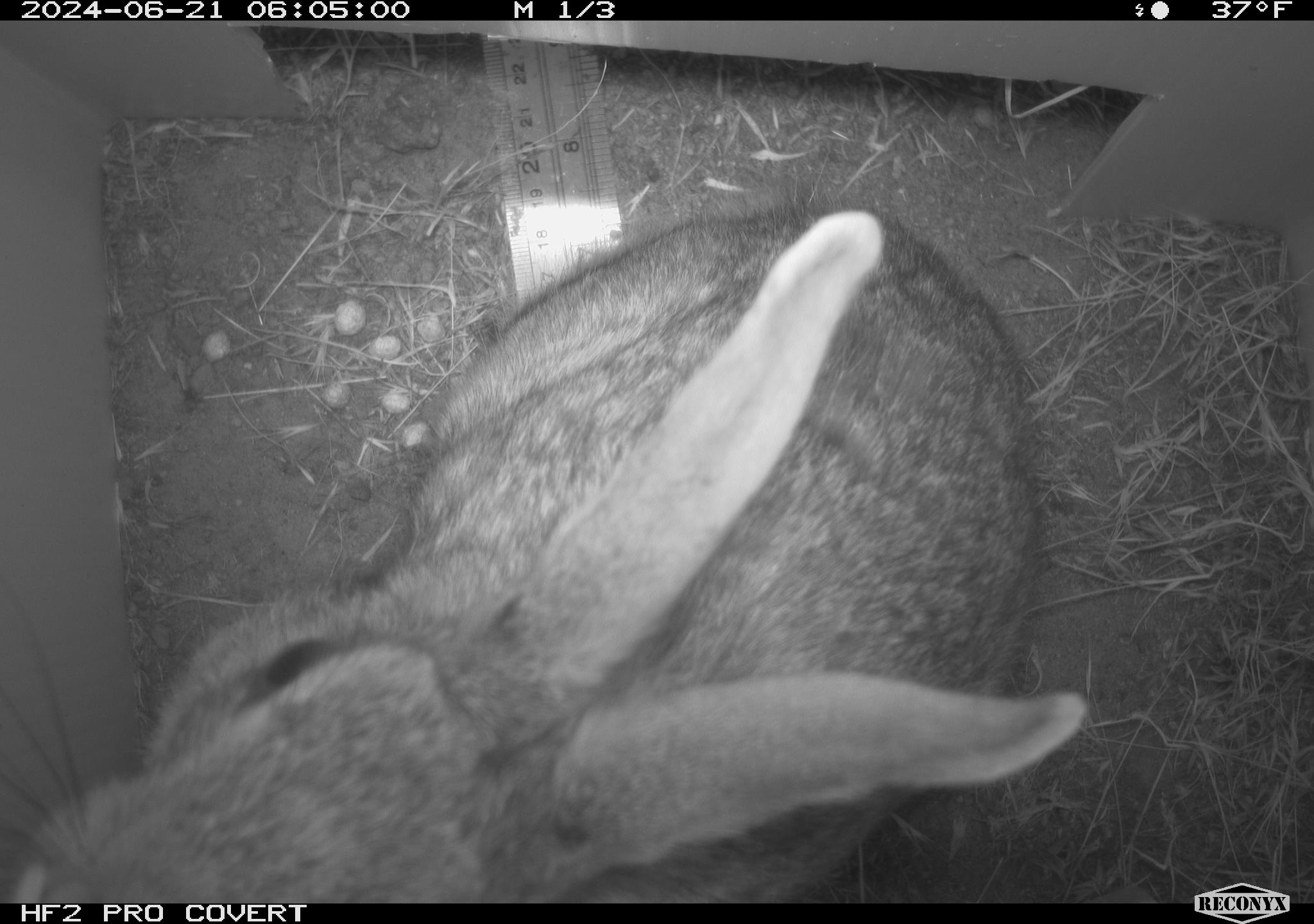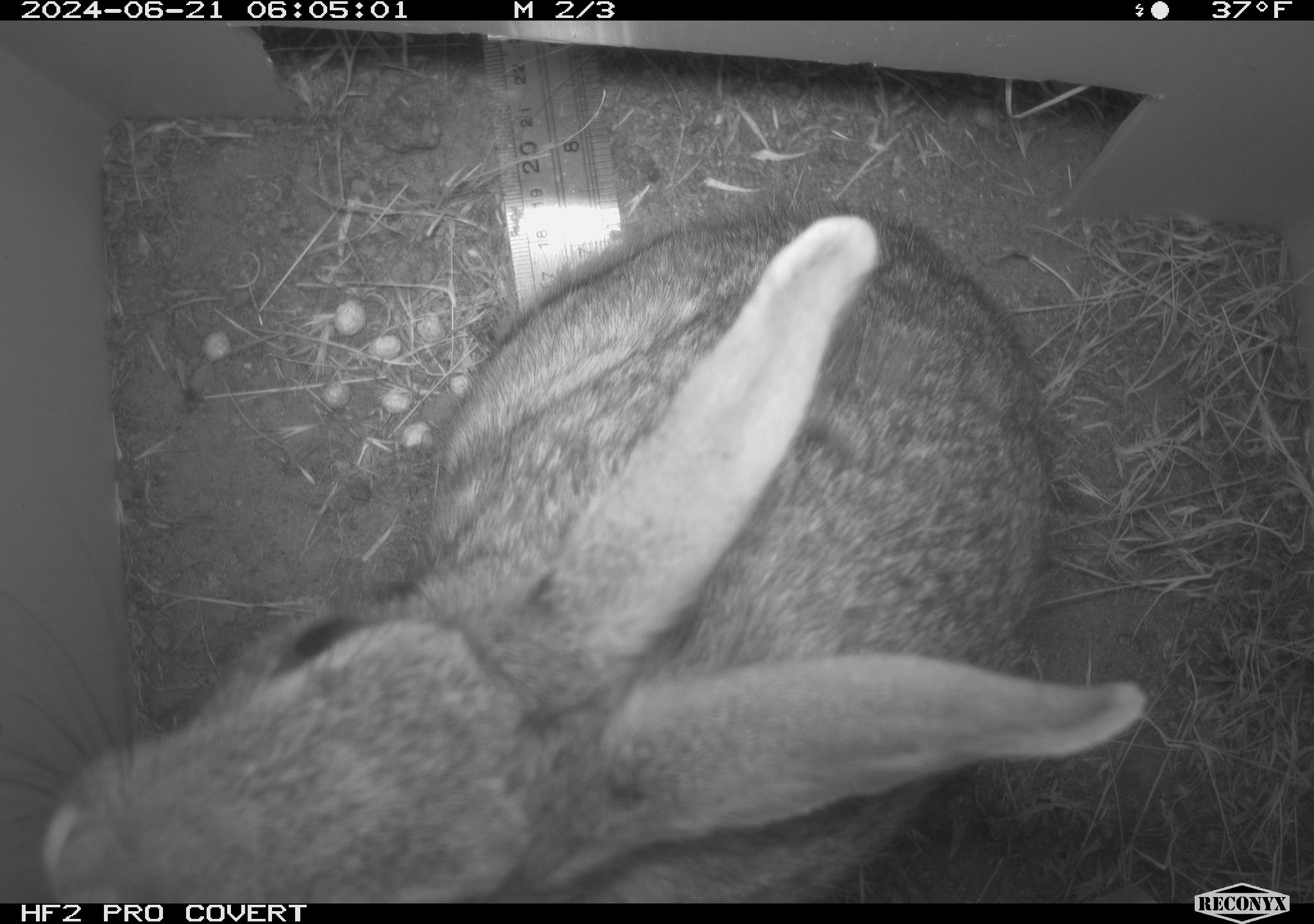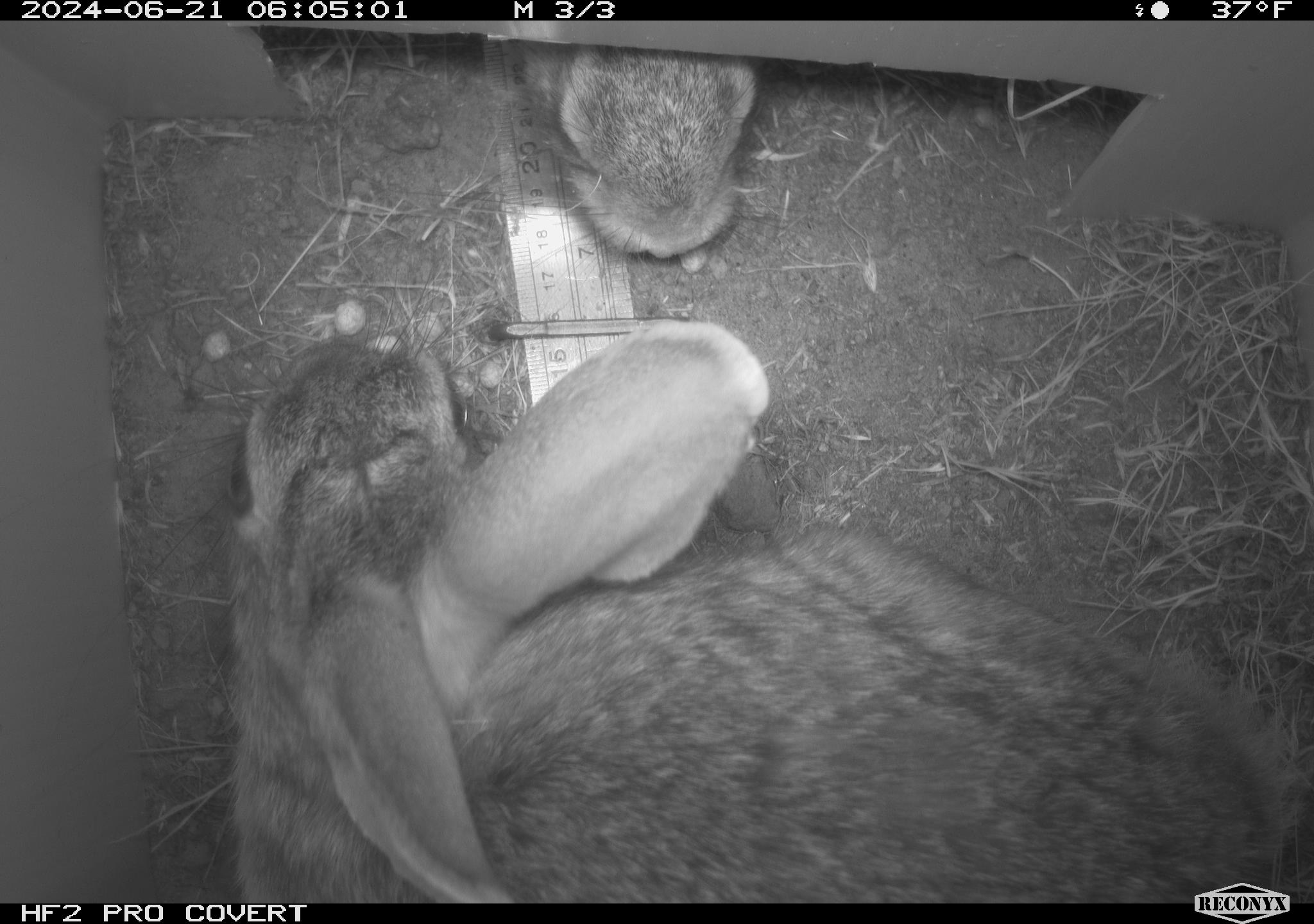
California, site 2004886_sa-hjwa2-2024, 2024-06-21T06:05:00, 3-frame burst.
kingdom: Animalia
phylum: Chordata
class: Mammalia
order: Lagomorpha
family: Leporidae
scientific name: Leporidae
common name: rabbit or hare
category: rabbit and hare family